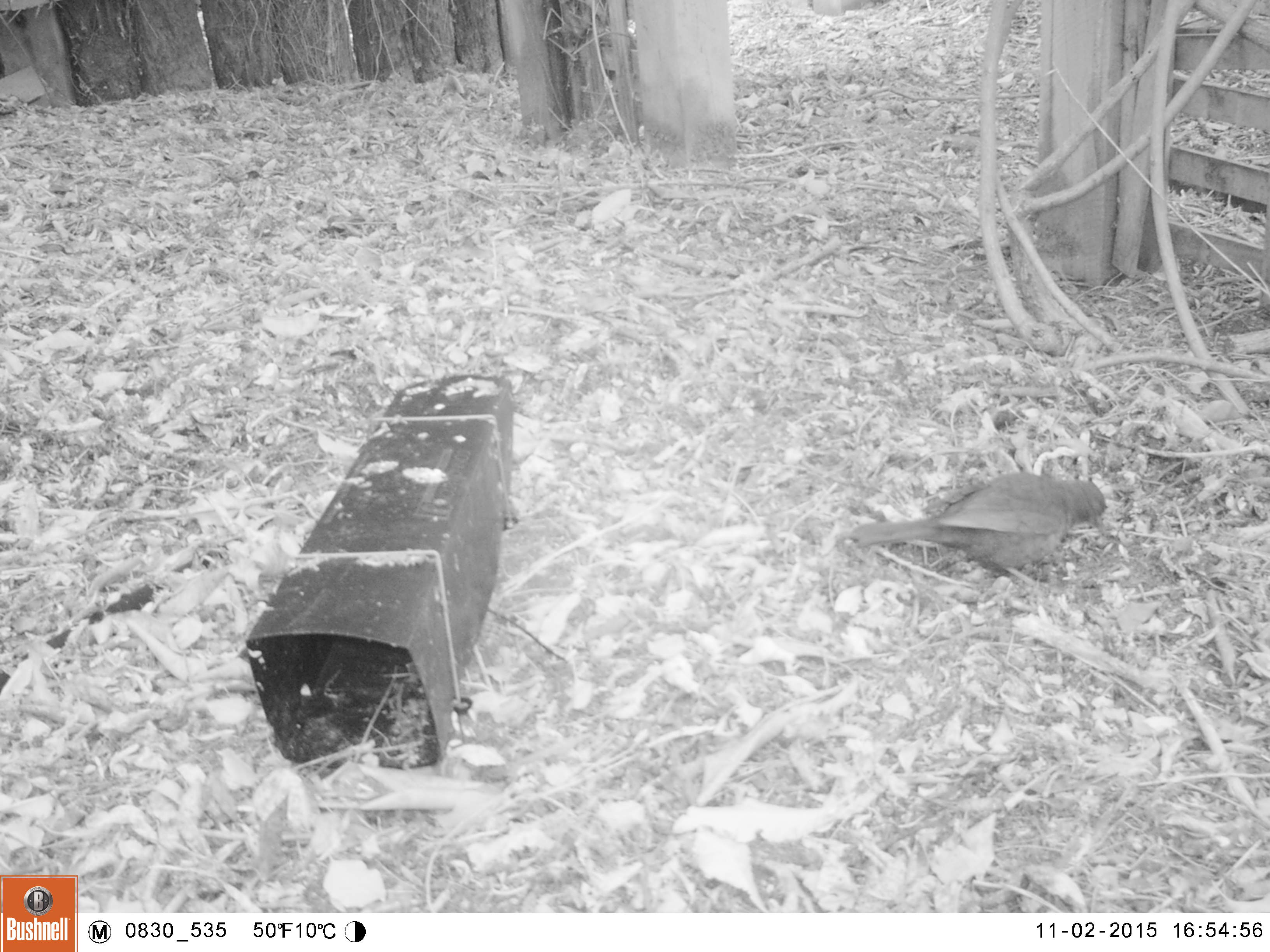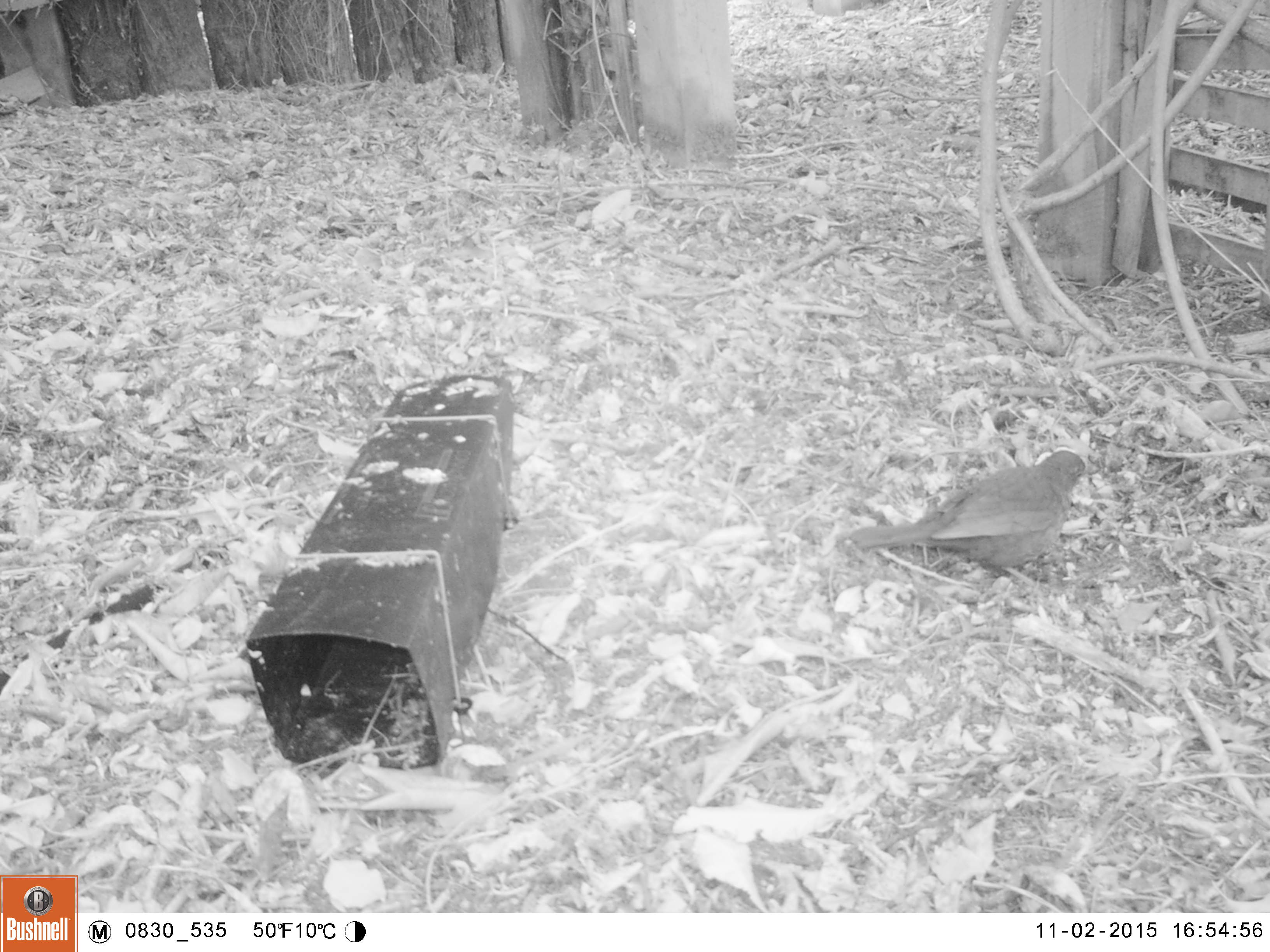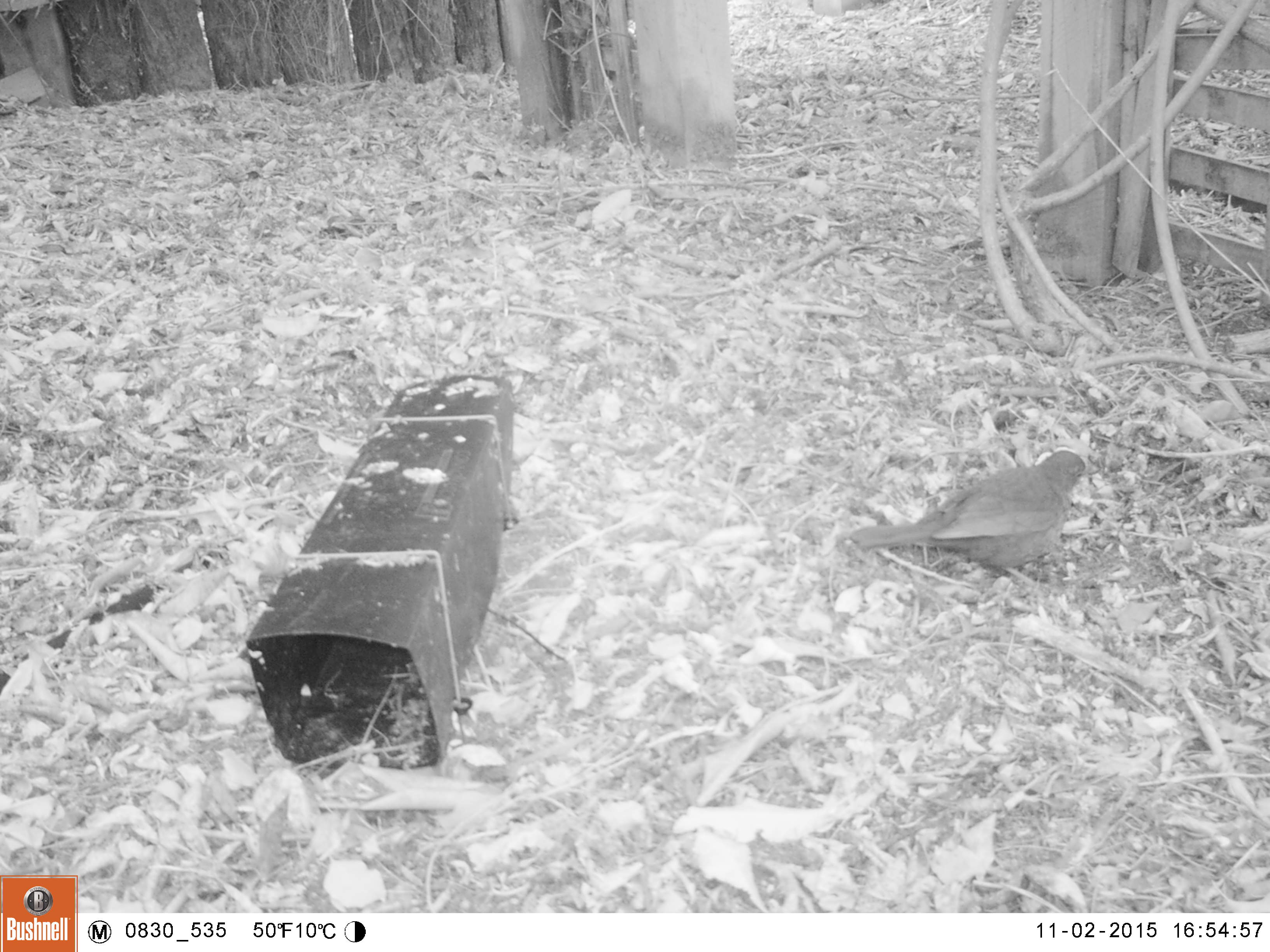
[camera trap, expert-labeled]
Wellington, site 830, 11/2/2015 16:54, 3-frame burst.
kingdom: Animalia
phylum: Chordata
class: Aves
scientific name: Aves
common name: bird